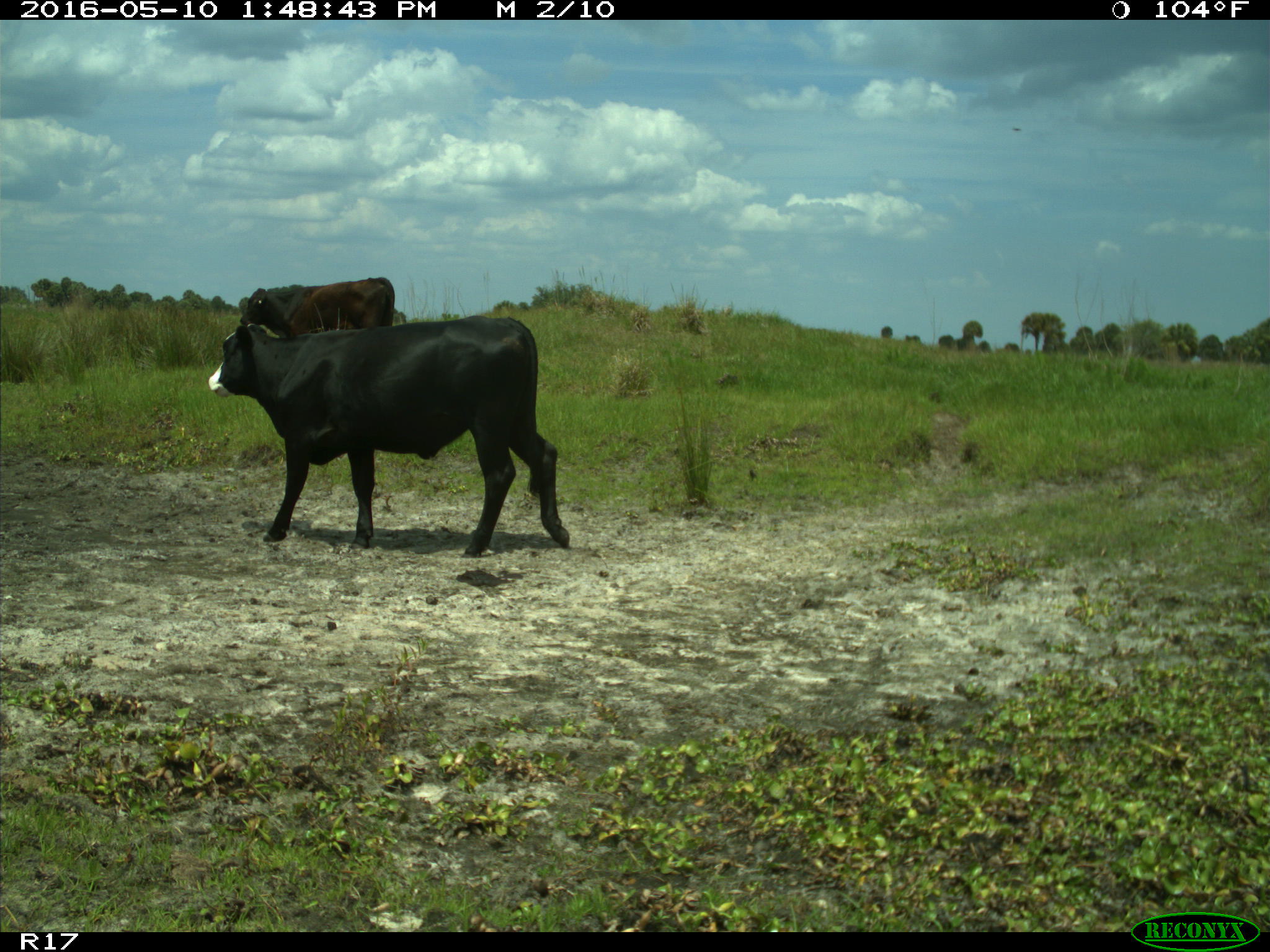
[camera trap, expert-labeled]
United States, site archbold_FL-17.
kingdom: Animalia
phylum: Chordata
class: Mammalia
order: Artiodactyla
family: Bovidae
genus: Bos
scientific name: Bos taurus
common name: domestic cow